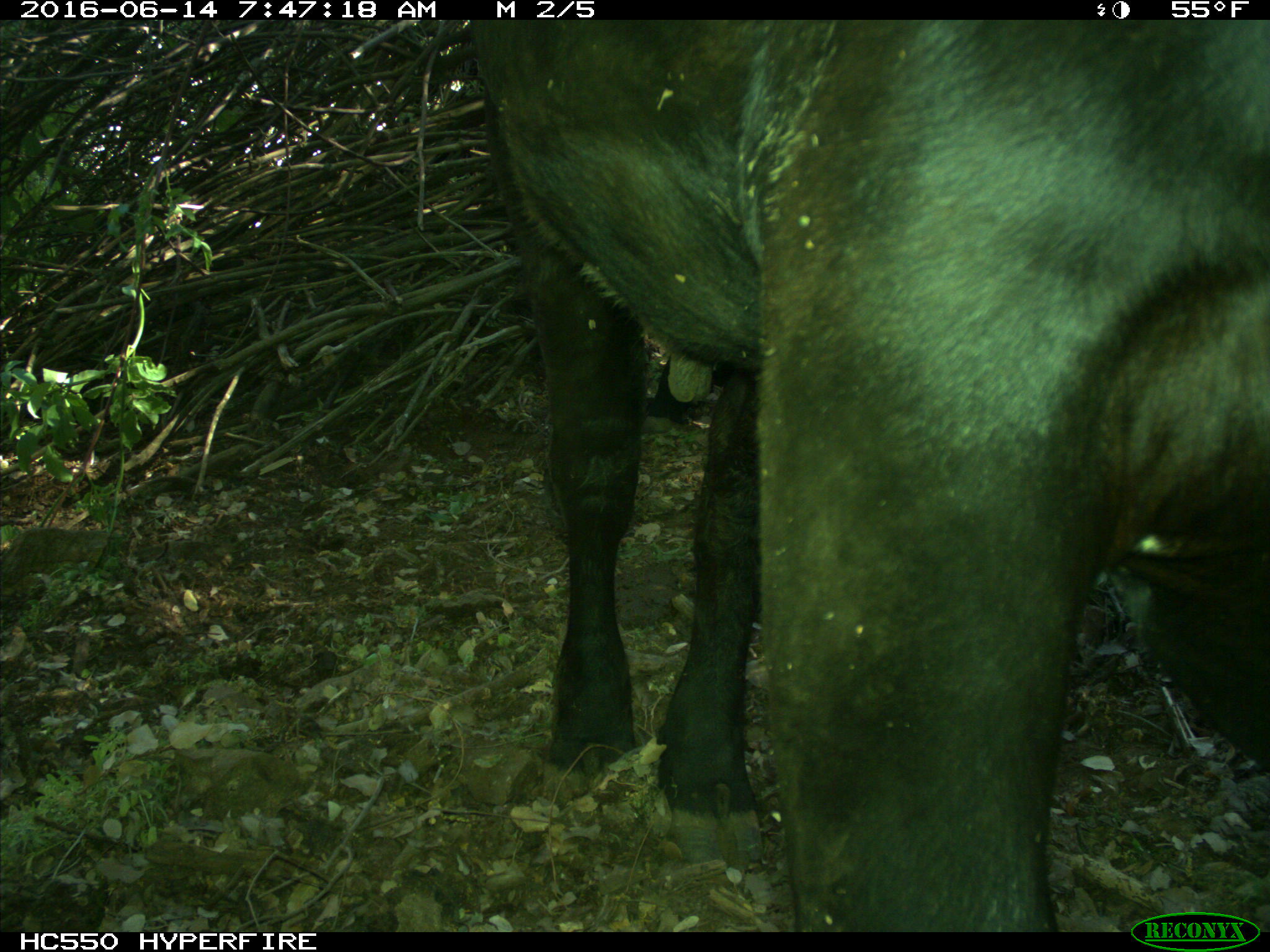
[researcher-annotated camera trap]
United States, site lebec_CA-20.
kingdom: Animalia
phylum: Chordata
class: Mammalia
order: Artiodactyla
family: Bovidae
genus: Bos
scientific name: Bos taurus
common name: domestic cow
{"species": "Bos taurus (domestic cow)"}